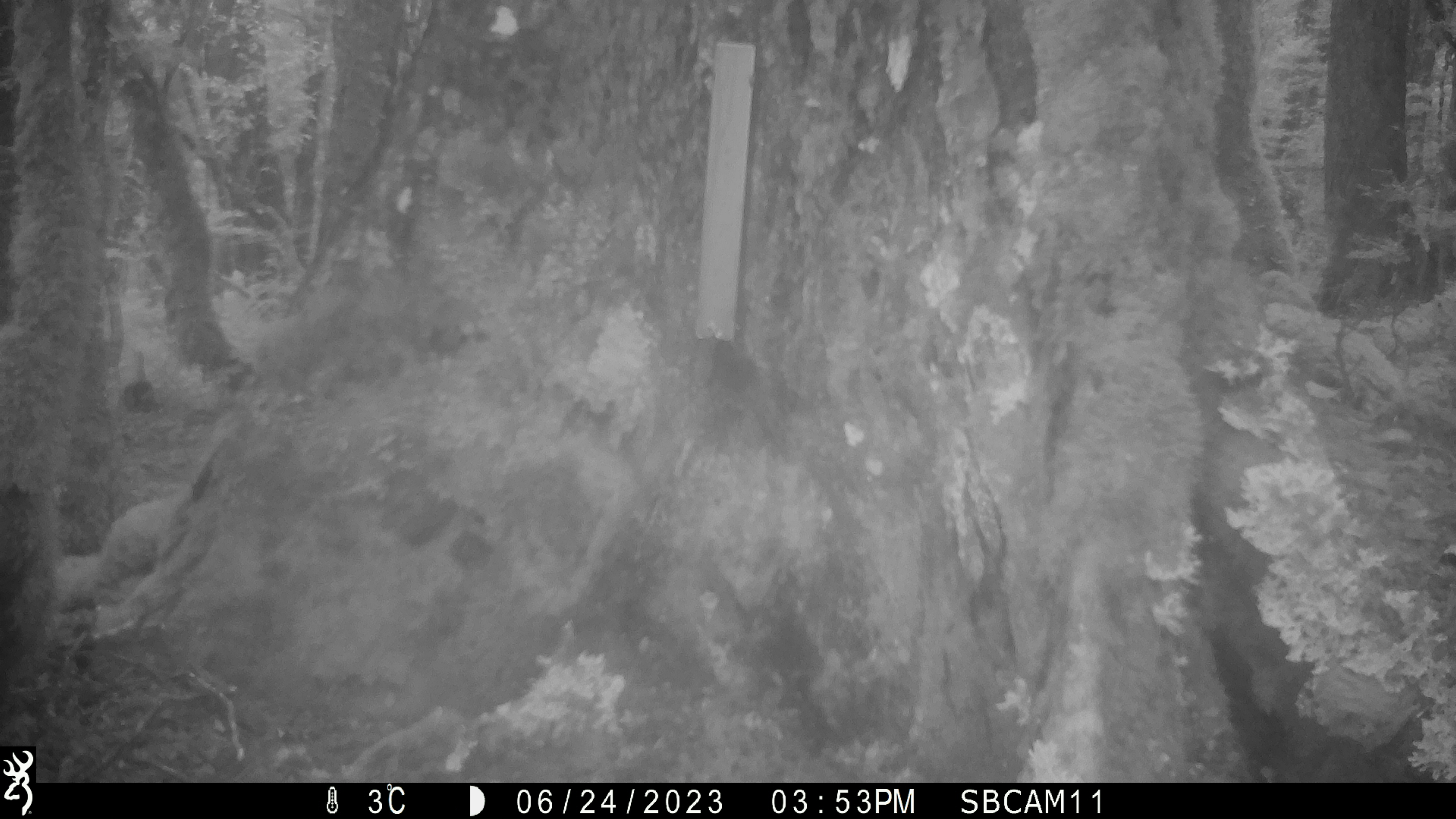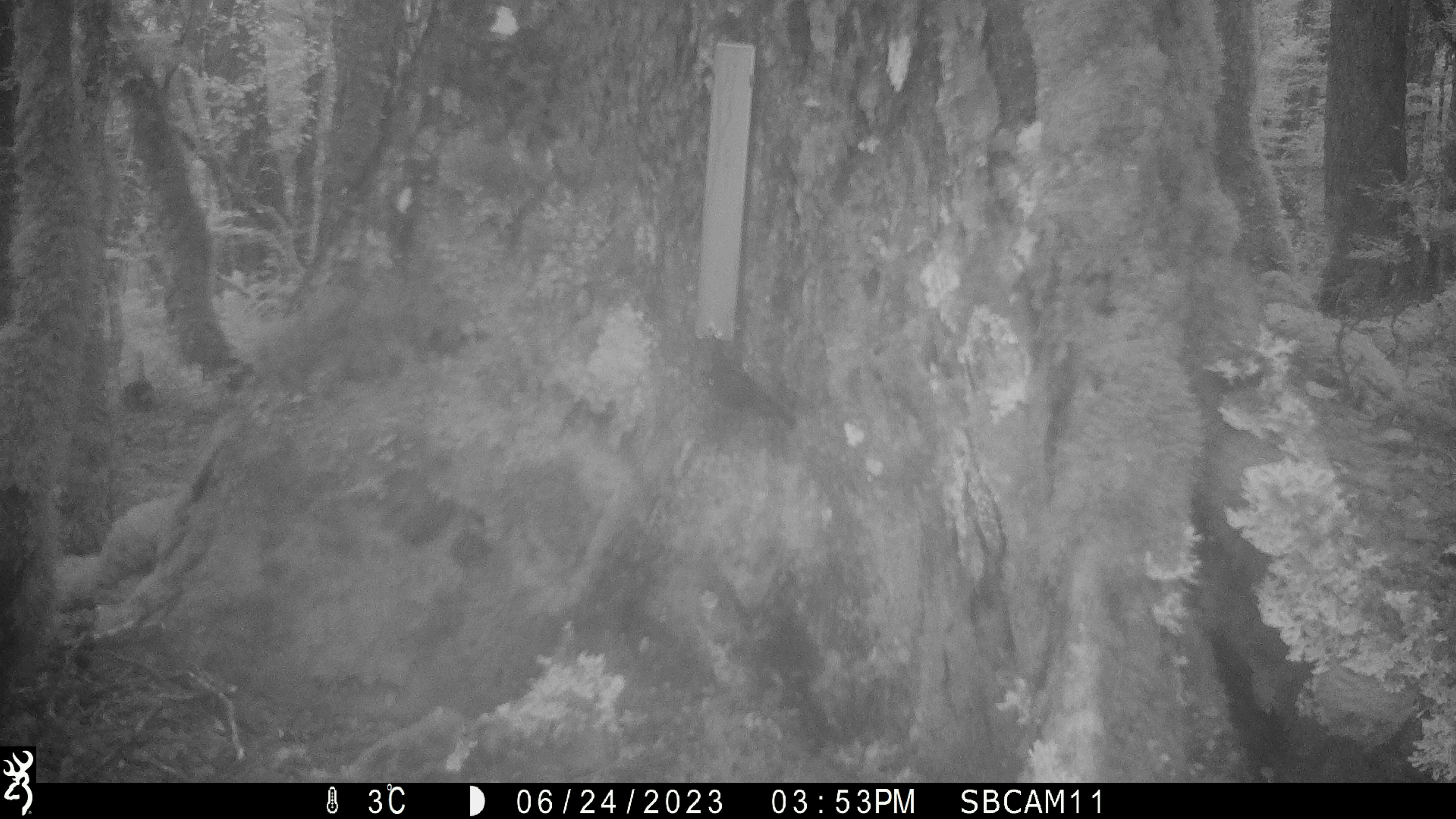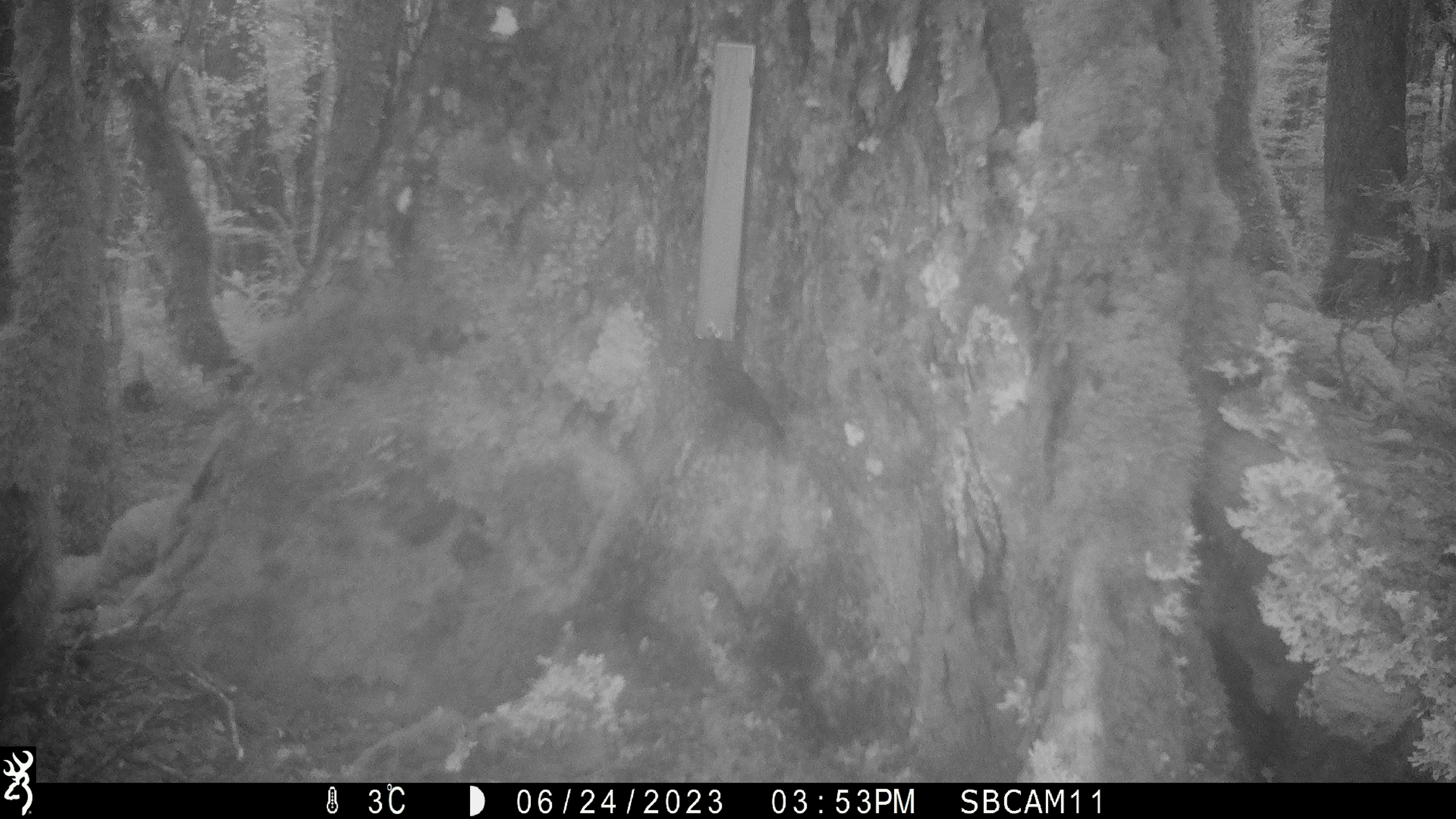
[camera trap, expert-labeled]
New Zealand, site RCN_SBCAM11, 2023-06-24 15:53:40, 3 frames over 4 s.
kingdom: Animalia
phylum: Chordata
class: Aves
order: Passeriformes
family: Petroicidae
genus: Petroica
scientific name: Petroica australis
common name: new zealand robin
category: robin